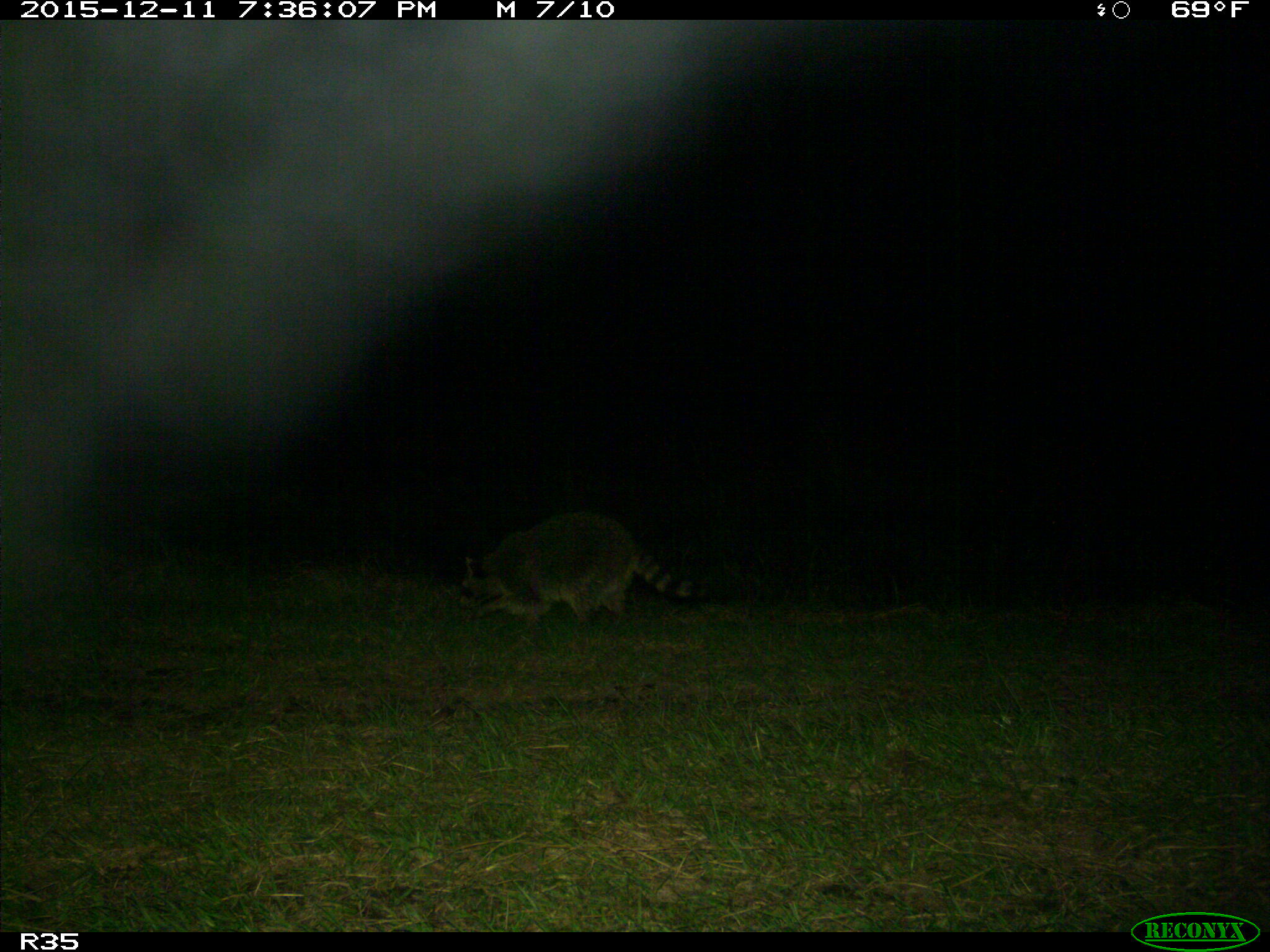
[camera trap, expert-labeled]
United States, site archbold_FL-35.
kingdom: Animalia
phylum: Chordata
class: Mammalia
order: Carnivora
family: Procyonidae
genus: Procyon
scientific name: Procyon lotor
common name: common raccoon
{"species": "Procyon lotor (common raccoon)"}